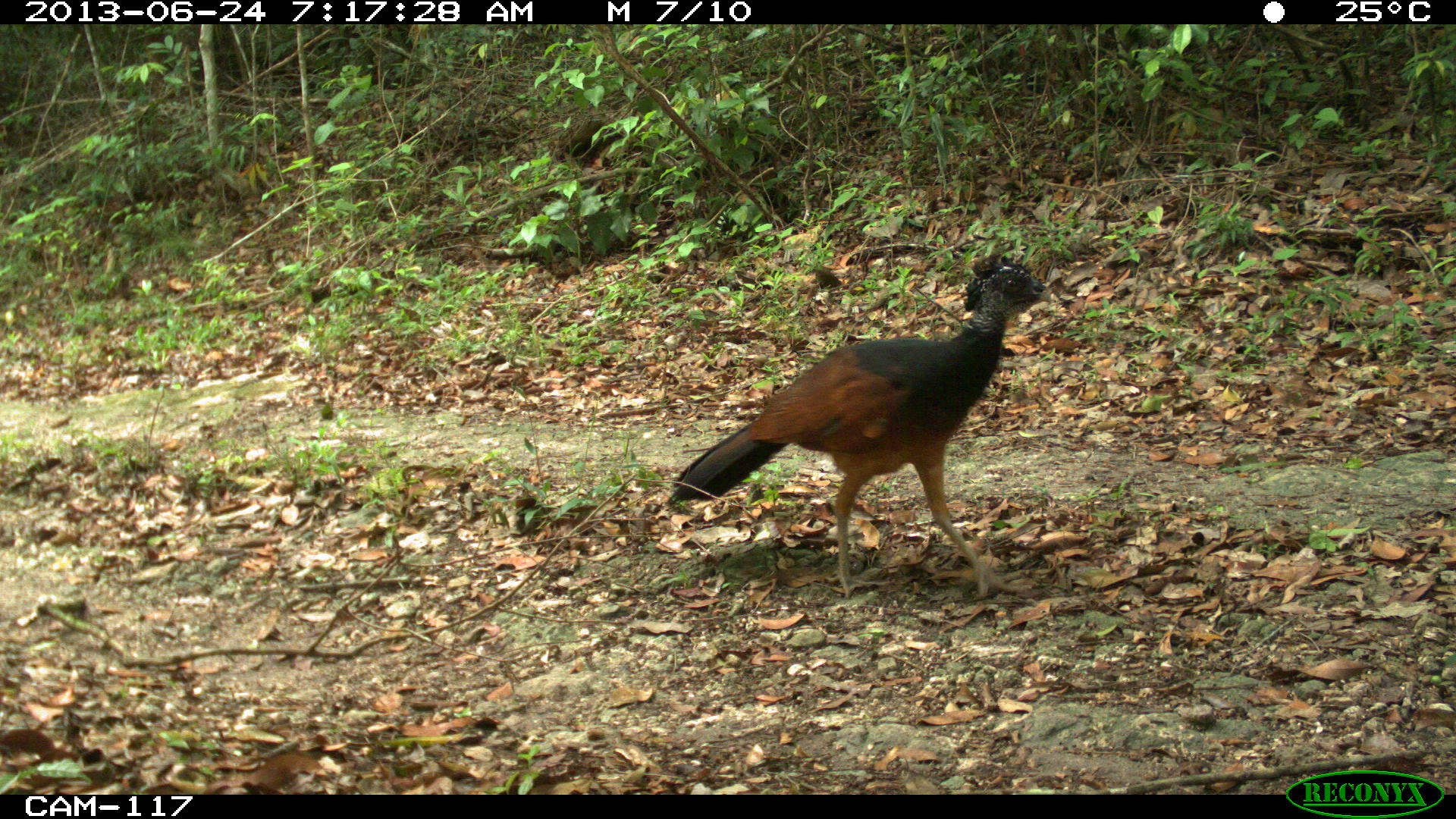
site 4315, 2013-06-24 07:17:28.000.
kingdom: Animalia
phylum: Chordata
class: Aves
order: Galliformes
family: Cracidae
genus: Crax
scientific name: Crax rubra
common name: great curassow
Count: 1.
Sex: female.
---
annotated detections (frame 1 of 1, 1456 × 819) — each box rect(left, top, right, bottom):
crax rubra: rect(665, 250, 1056, 599)